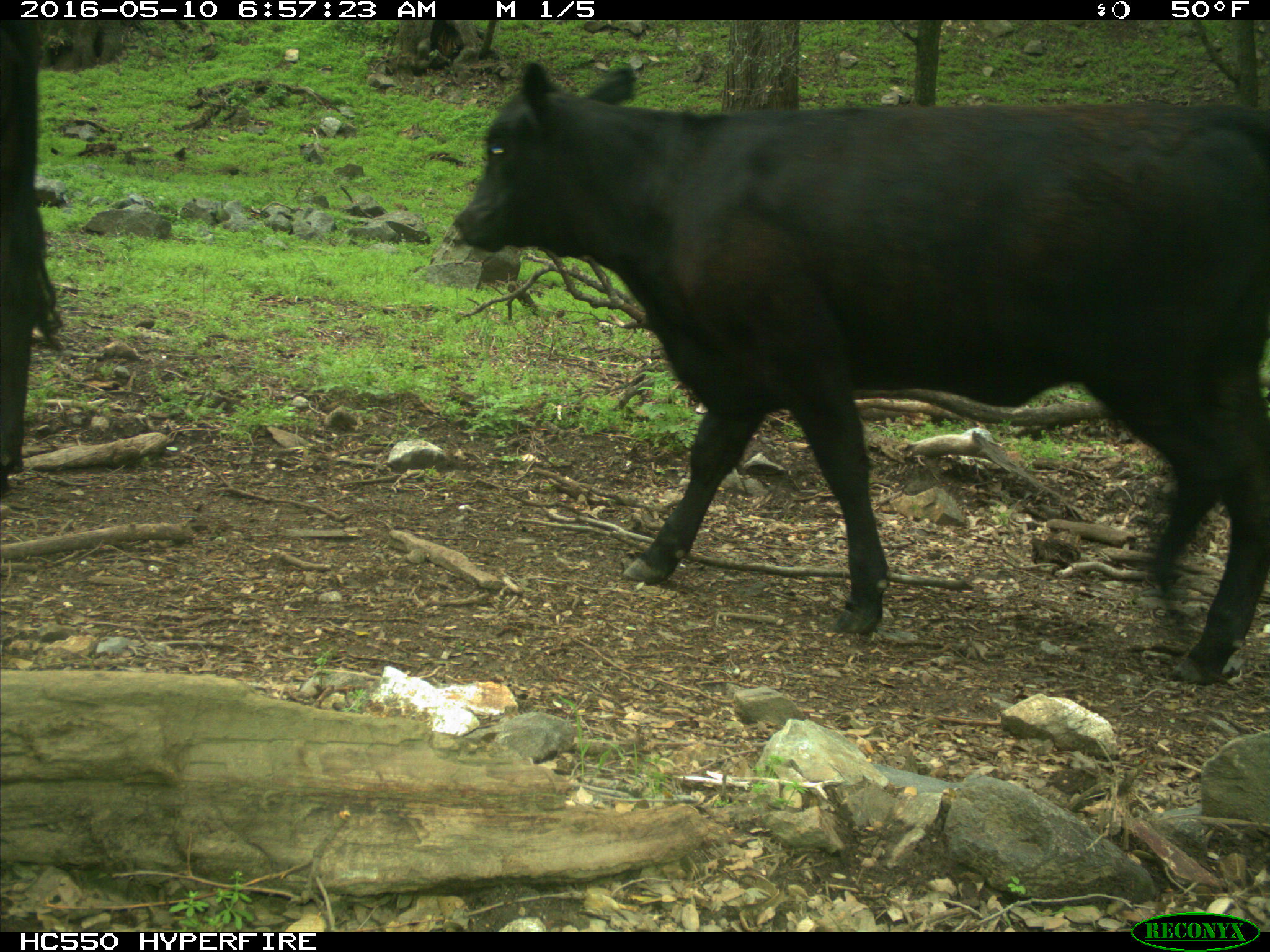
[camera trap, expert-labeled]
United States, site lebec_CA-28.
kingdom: Animalia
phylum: Chordata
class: Mammalia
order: Artiodactyla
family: Bovidae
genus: Bos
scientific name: Bos taurus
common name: domestic cow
Bos taurus (domestic cow).